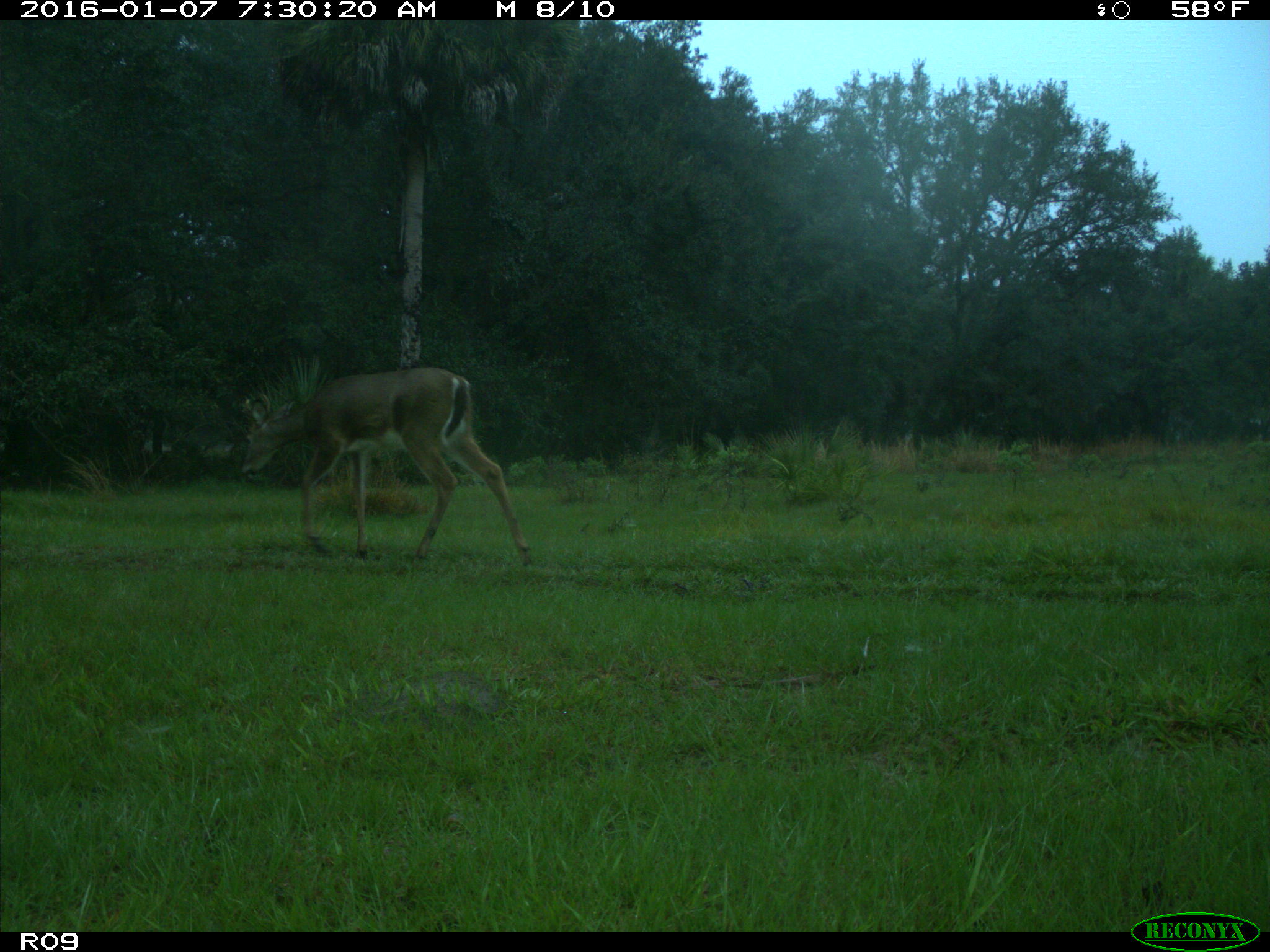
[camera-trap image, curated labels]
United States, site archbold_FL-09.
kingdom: Animalia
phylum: Chordata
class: Mammalia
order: Artiodactyla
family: Cervidae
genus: Odocoileus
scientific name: Odocoileus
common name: deer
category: unidentified deer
Unidentified deer (deer) (Odocoileus).